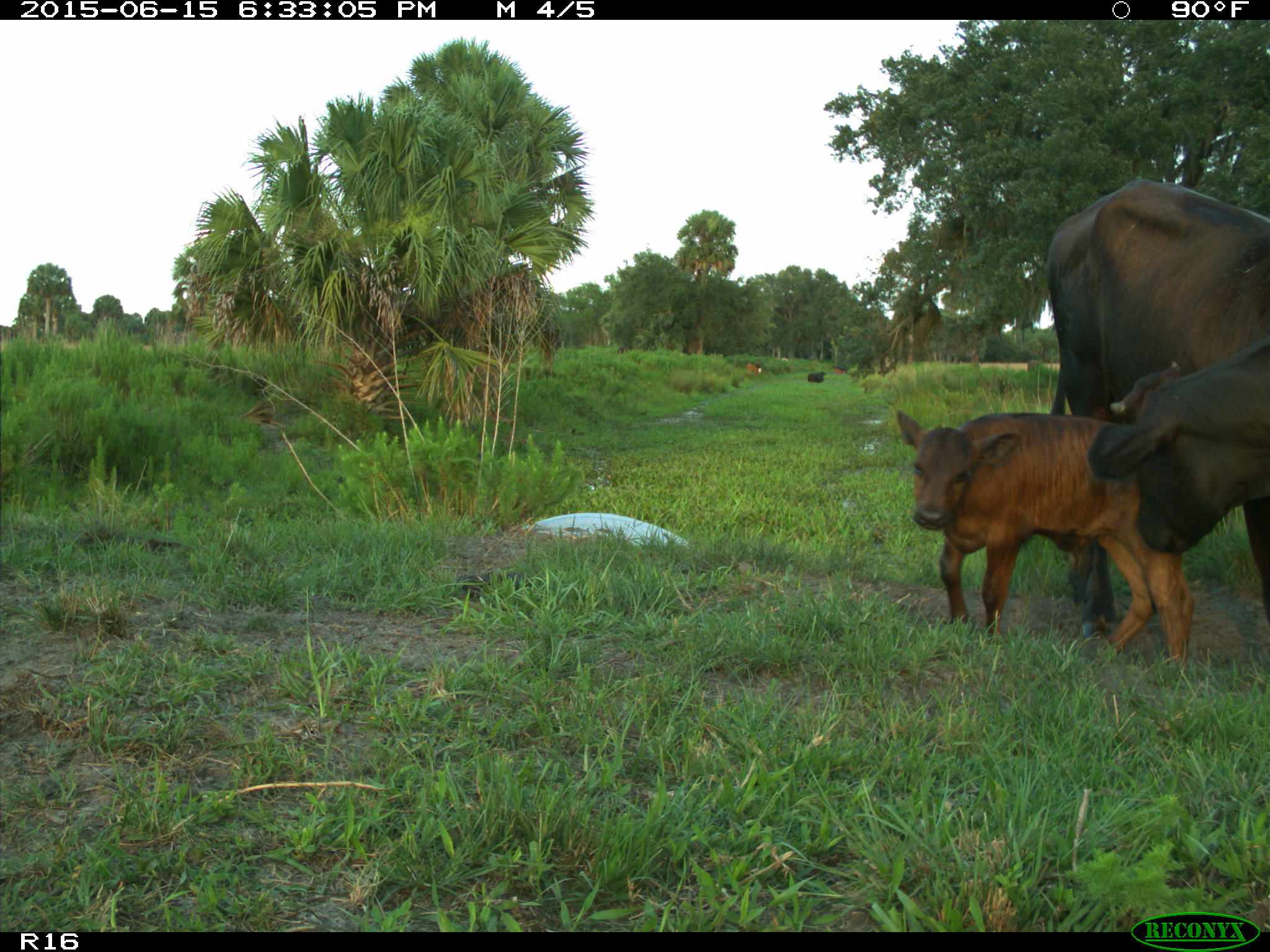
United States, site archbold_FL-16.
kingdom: Animalia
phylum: Chordata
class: Mammalia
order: Artiodactyla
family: Bovidae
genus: Bos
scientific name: Bos taurus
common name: domestic cow